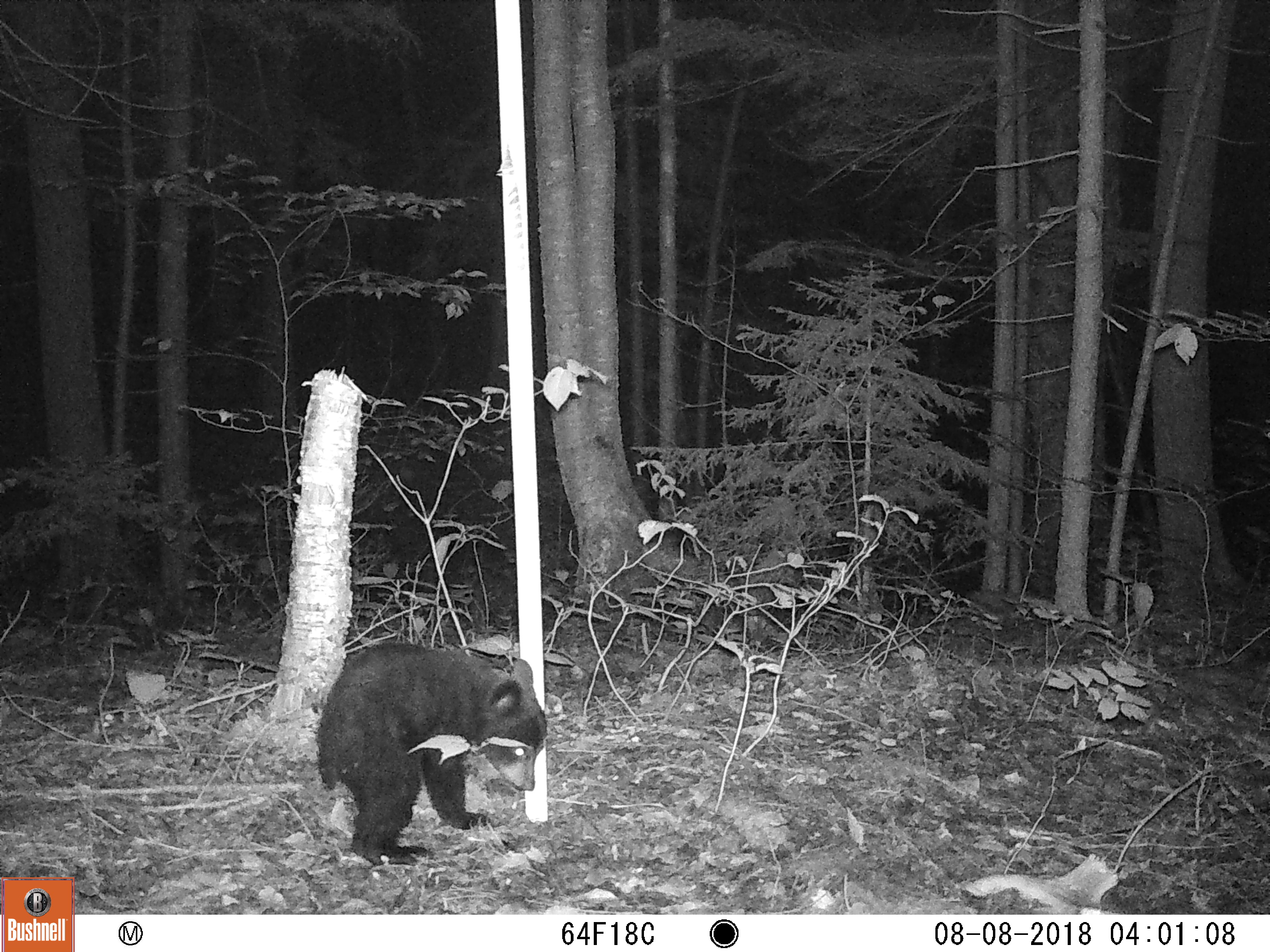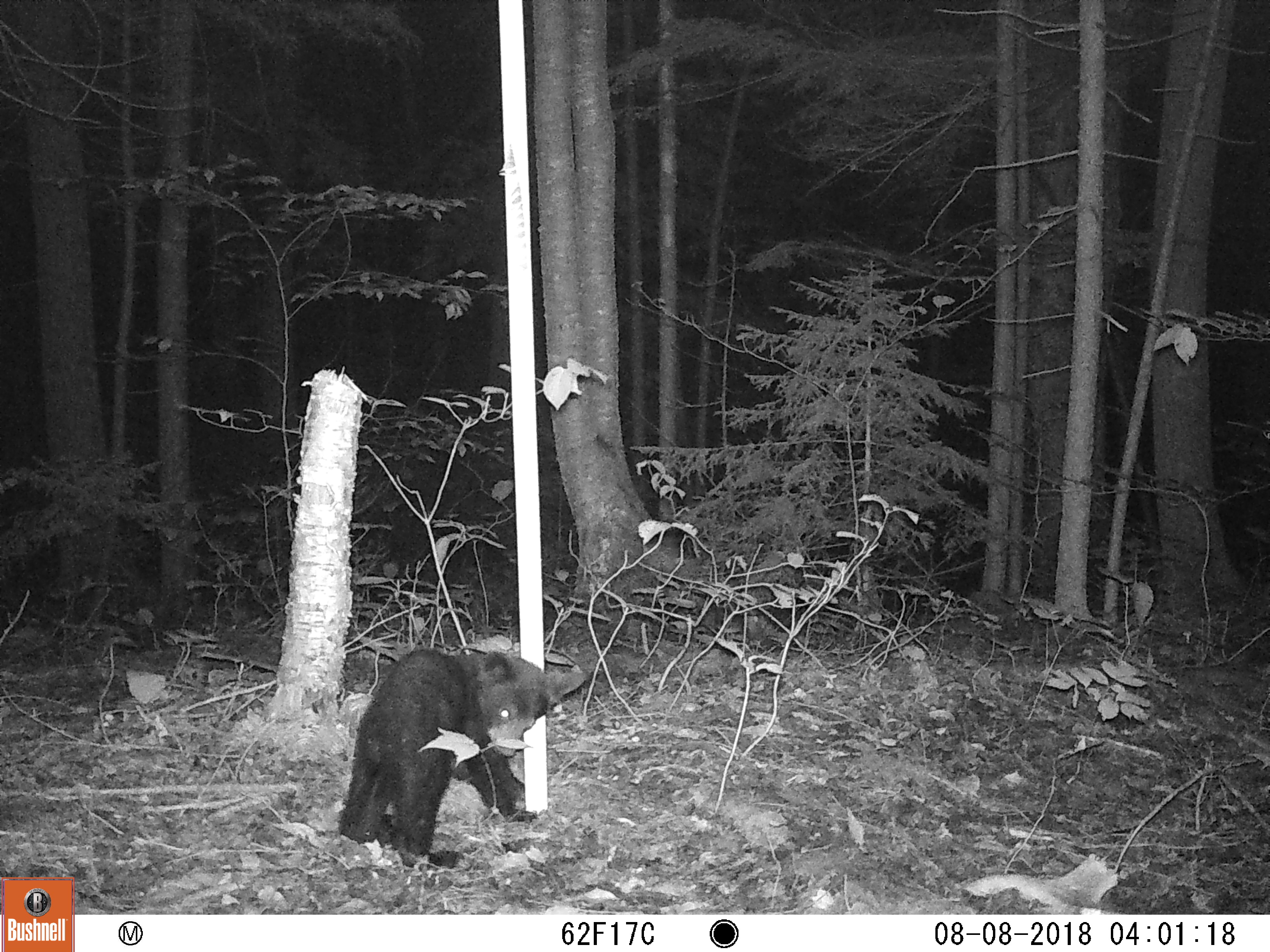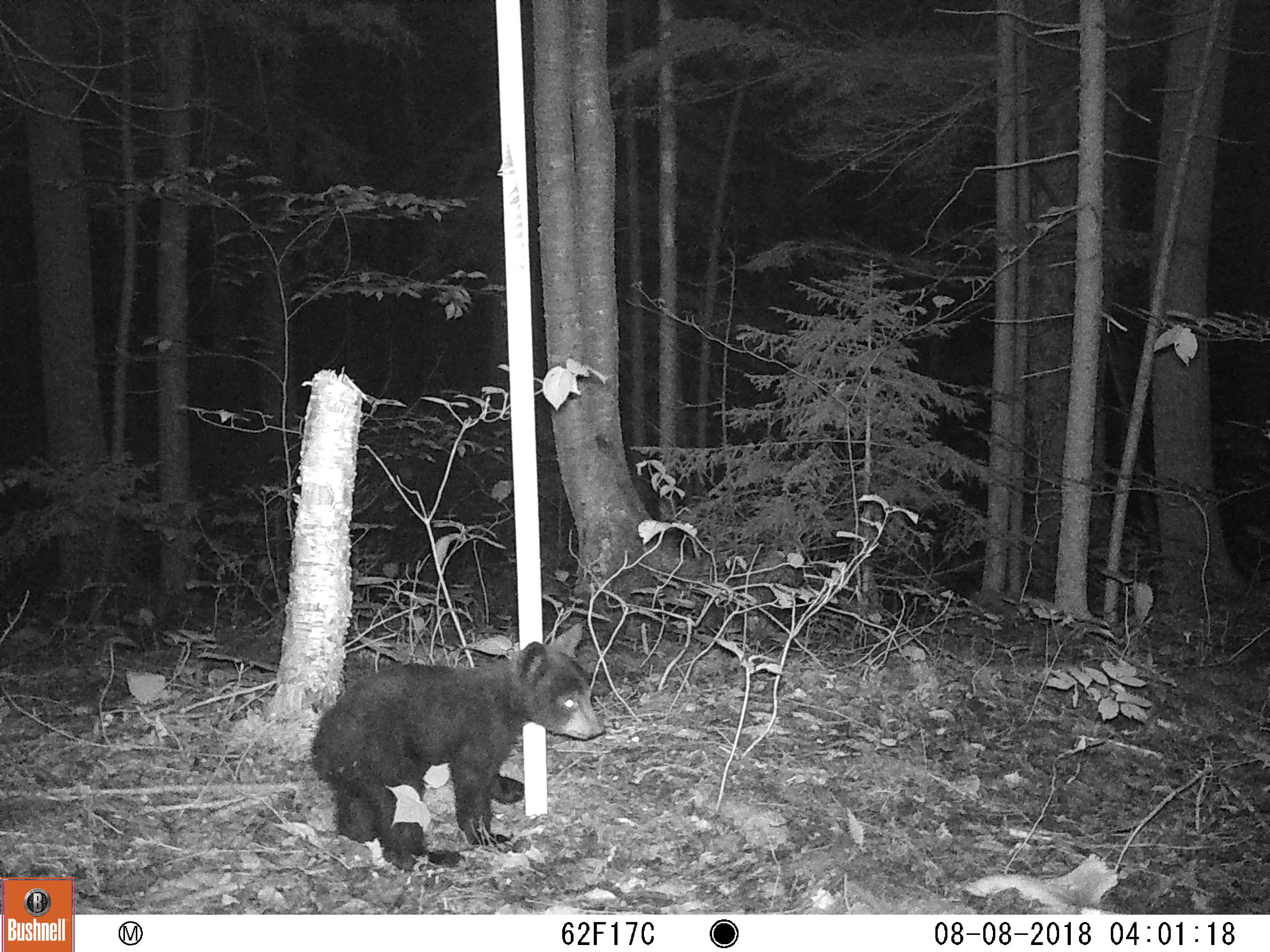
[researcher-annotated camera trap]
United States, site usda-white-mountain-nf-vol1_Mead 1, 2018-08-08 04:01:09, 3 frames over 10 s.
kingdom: Animalia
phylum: Chordata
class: Mammalia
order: Carnivora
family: Ursidae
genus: Ursus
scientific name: Ursus americanus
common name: black bear